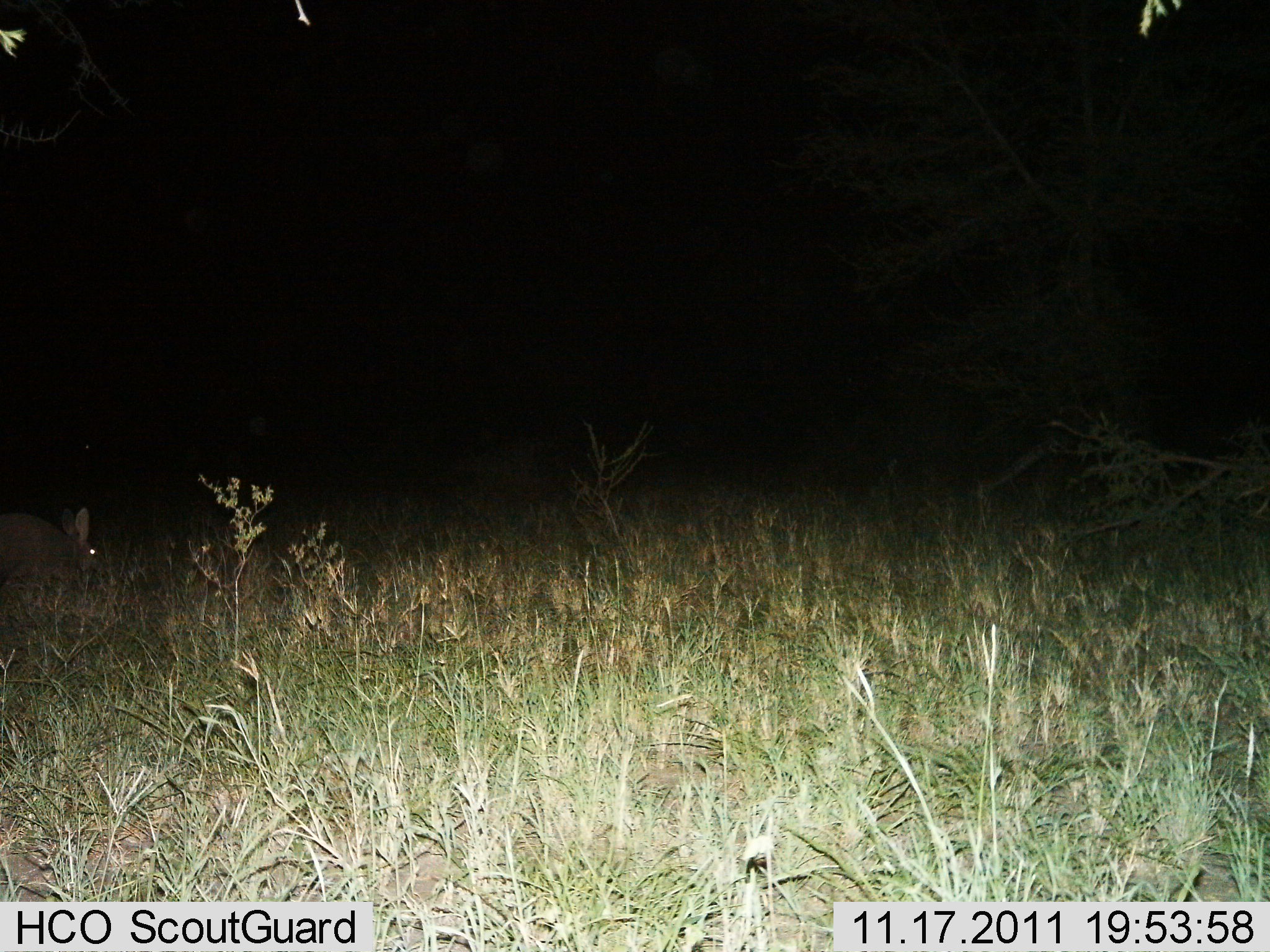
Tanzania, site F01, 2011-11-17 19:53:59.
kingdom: Animalia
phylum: Chordata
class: Mammalia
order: Lagomorpha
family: Leporidae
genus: Lepus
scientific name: Lepus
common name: hare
Hare (Lepus), count 1. Behavior (volunteer vote fractions): standing 27%, resting 9%, moving 0%, interacting 0%. Young present (vote fraction): 0%. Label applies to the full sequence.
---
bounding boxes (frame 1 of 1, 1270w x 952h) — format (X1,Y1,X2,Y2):
animal: (0,503,105,595)